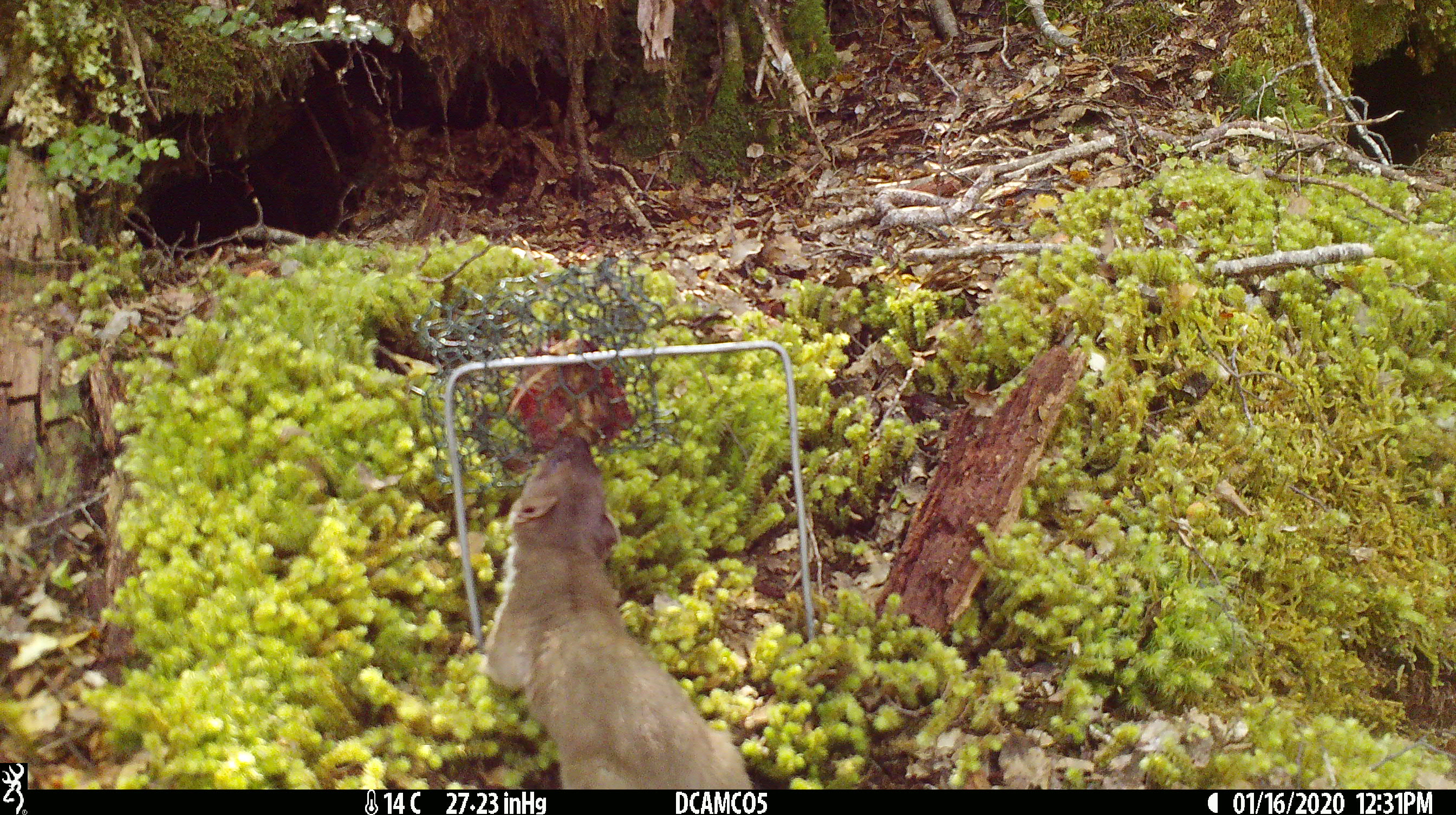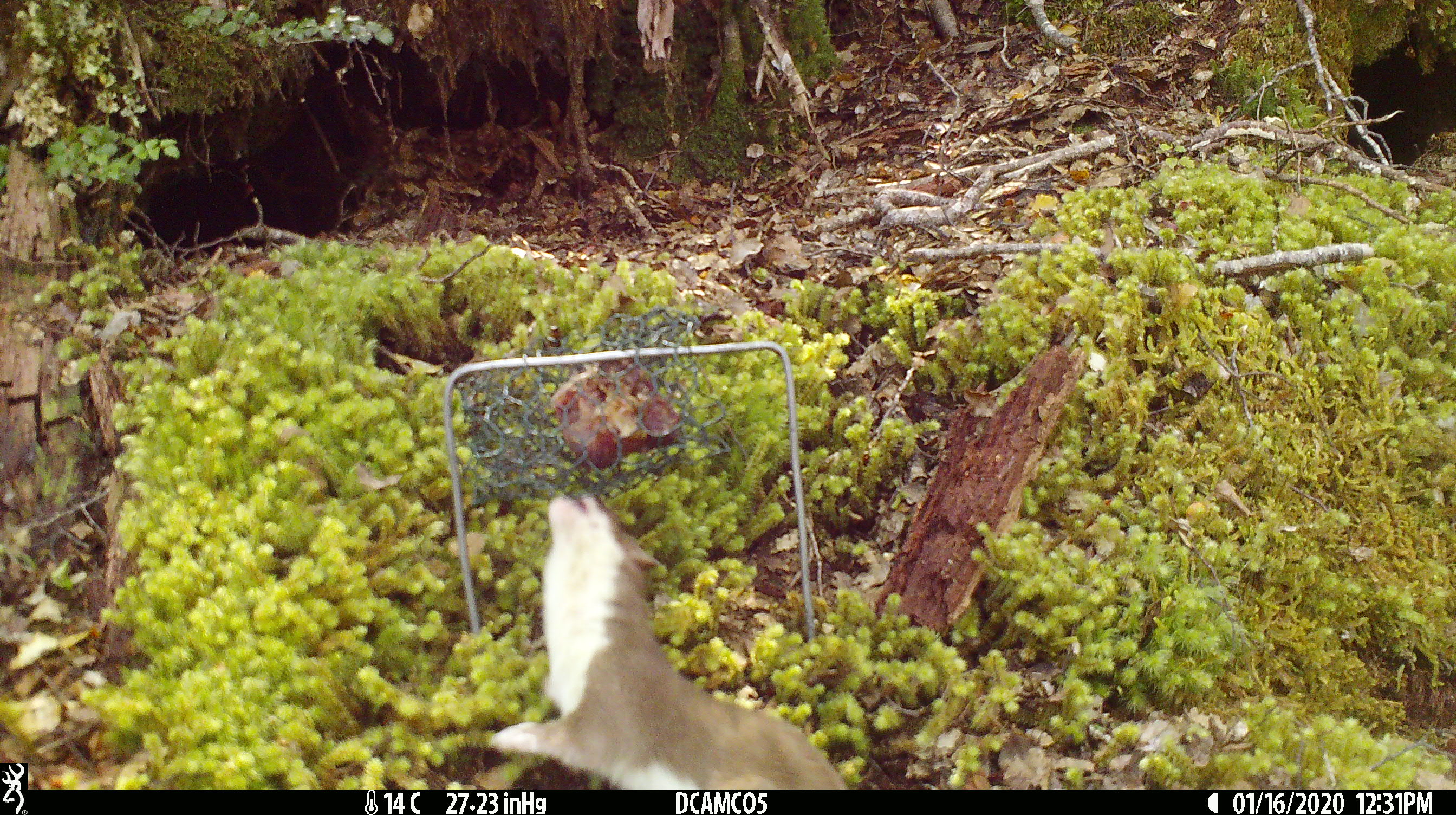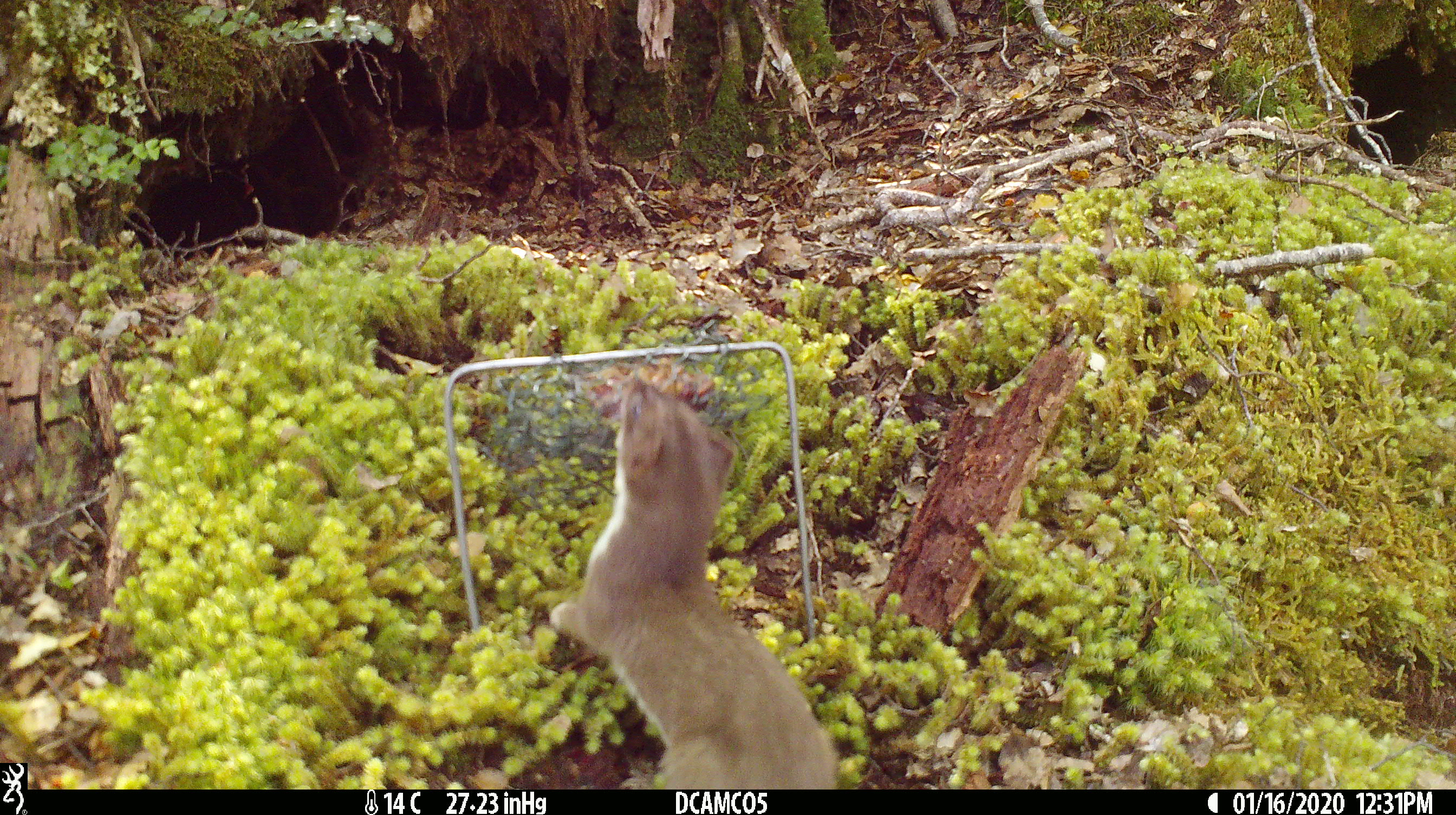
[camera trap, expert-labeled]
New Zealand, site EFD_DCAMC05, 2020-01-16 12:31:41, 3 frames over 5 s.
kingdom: Animalia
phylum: Chordata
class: Mammalia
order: Carnivora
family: Mustelidae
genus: Mustela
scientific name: Mustela erminea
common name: stoat